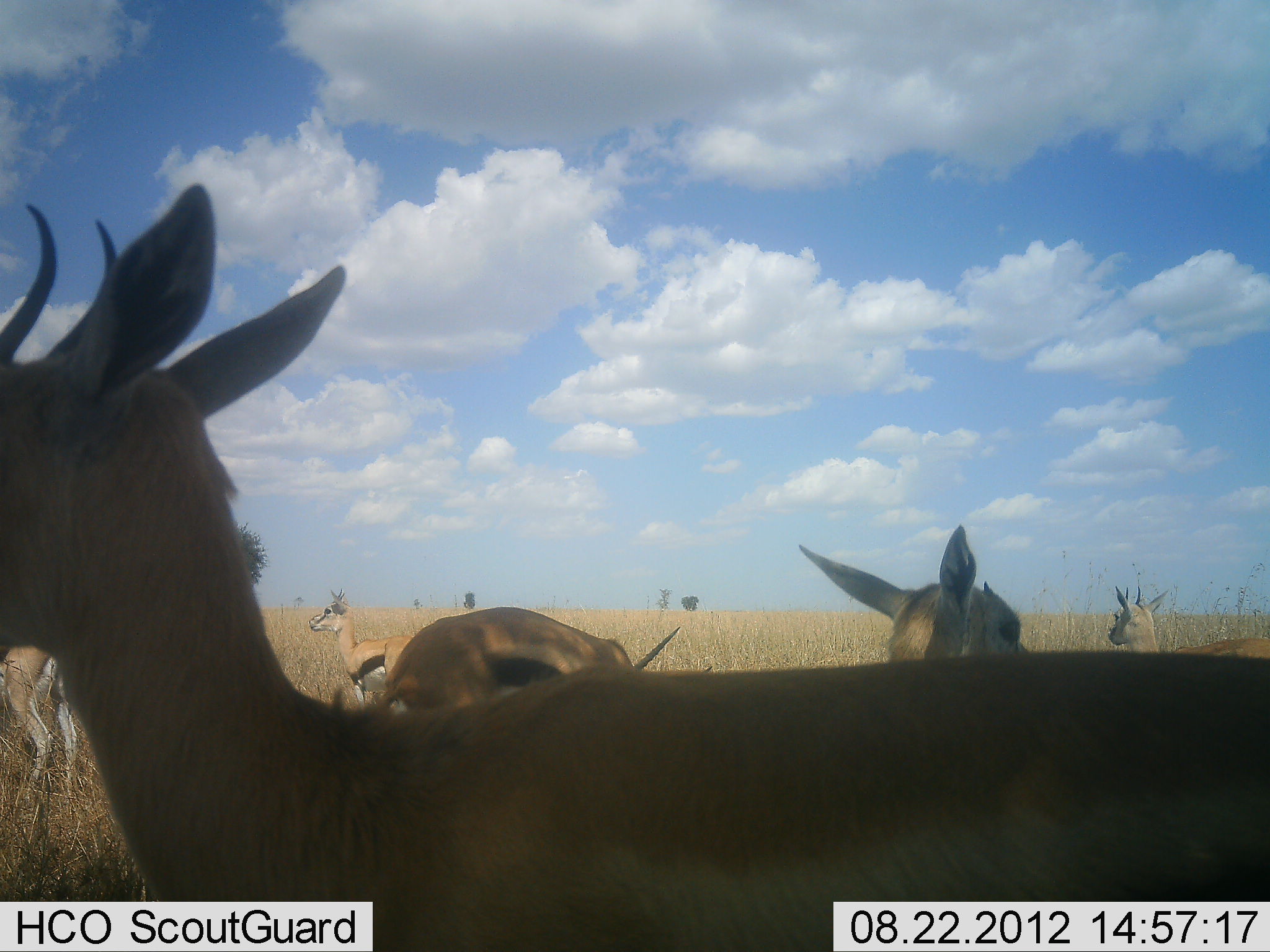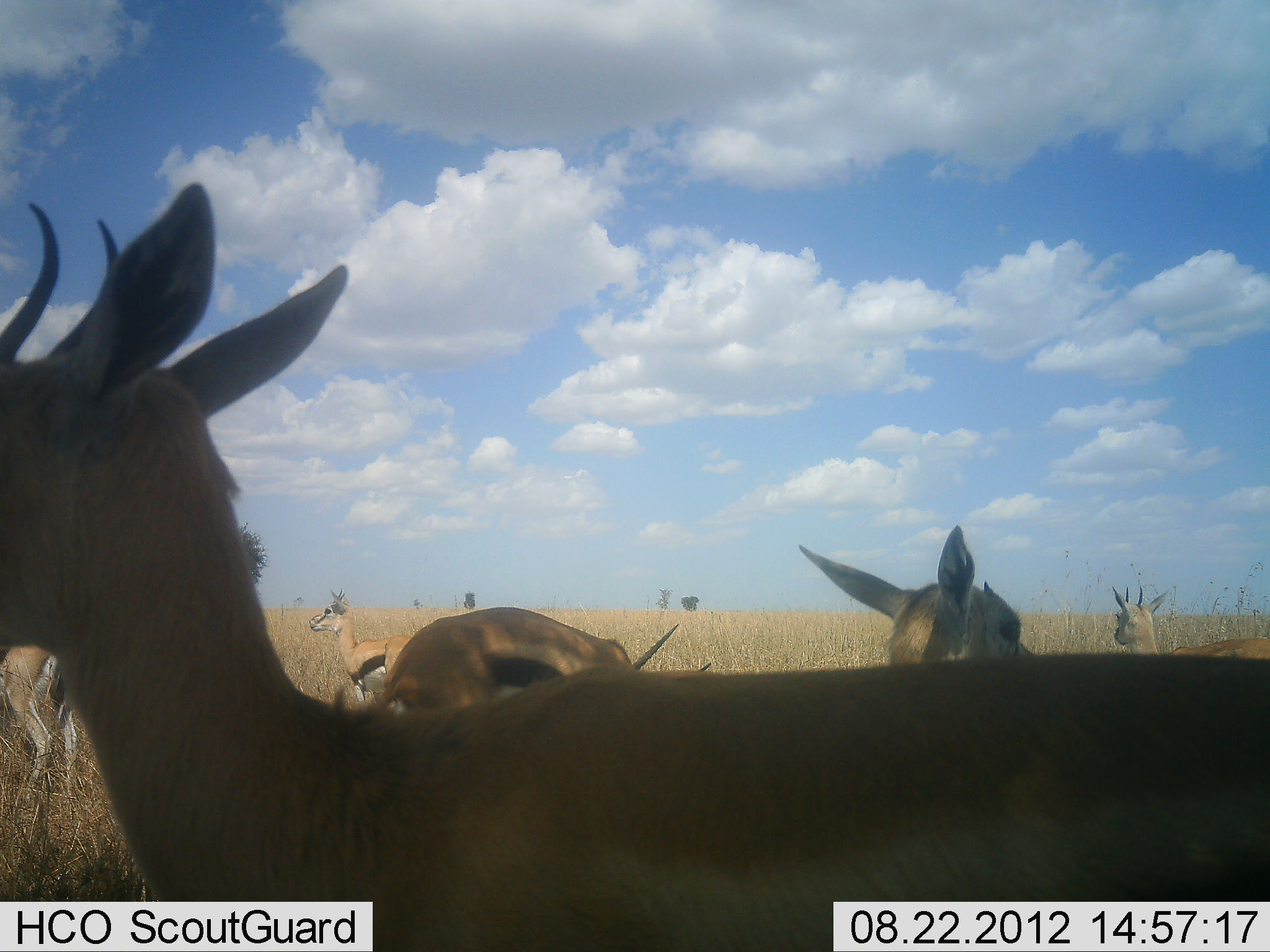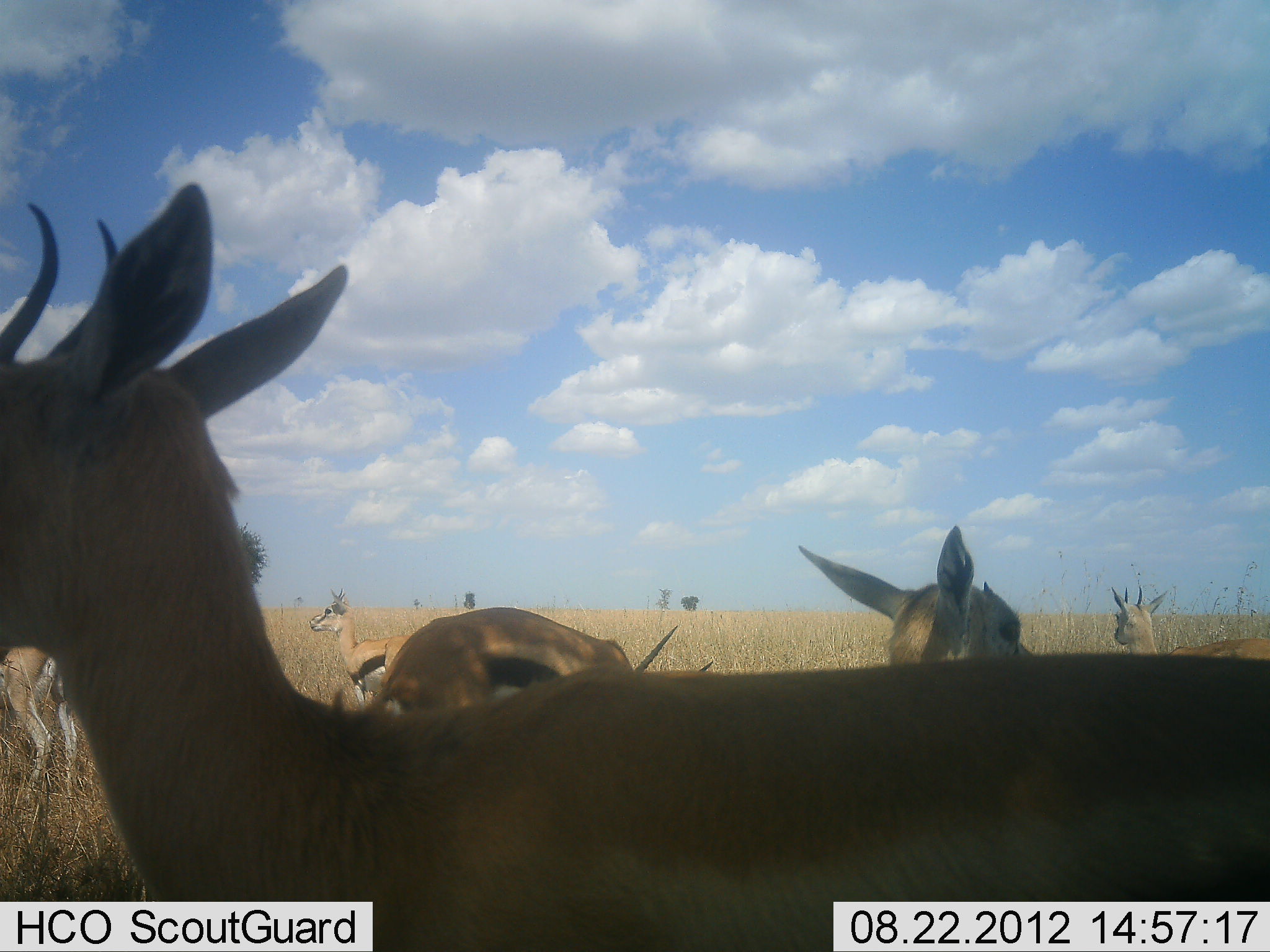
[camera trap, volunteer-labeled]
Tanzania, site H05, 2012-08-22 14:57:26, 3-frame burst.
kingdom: Animalia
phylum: Chordata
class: Mammalia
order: Artiodactyla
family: Bovidae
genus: Eudorcas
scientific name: Eudorcas thomsonii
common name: thomson's gazelle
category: gazellethomsons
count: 6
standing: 90%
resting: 0%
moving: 10%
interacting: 0%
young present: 10%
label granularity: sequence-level